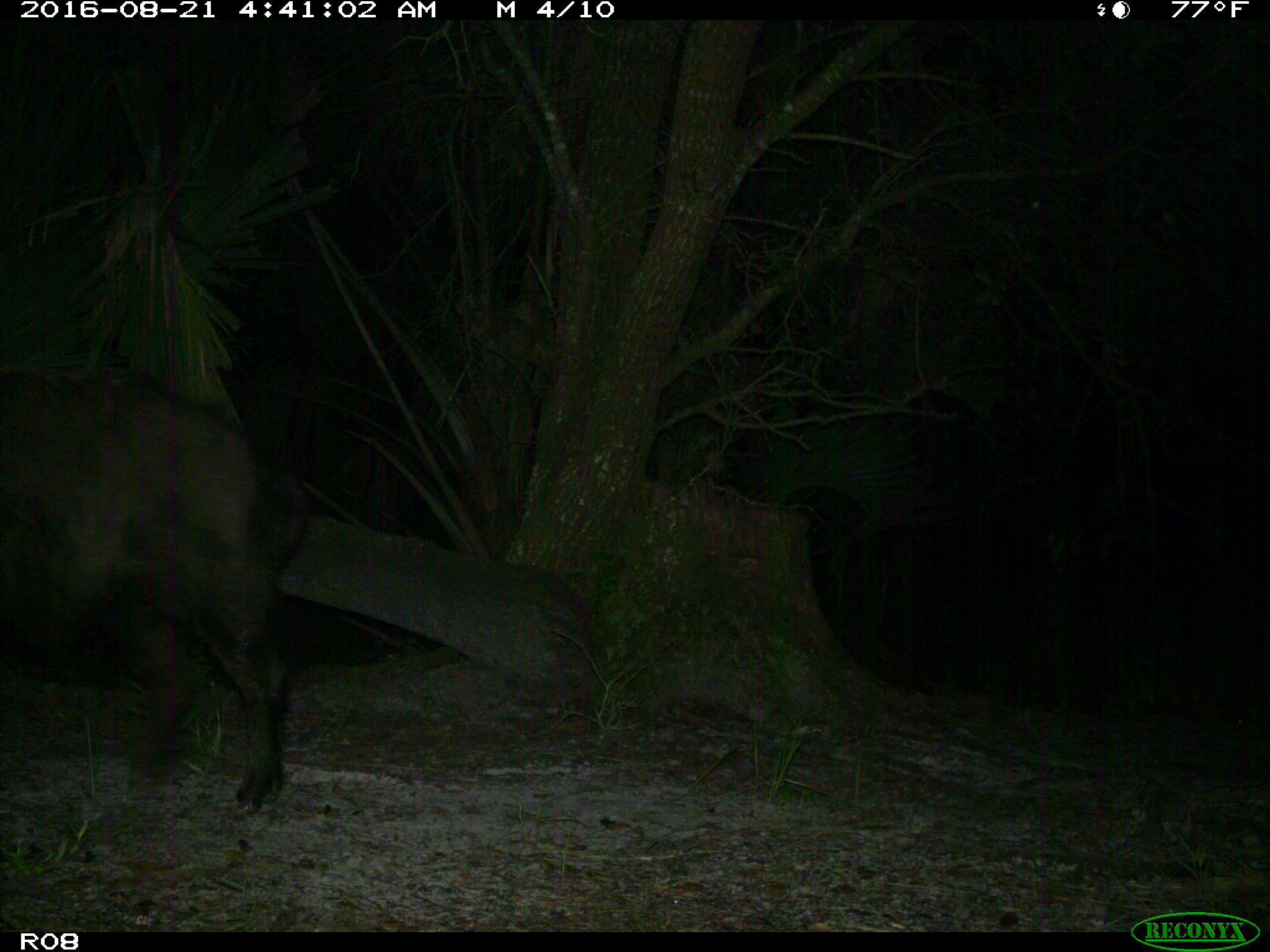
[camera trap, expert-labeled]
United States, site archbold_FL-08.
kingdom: Animalia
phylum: Chordata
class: Mammalia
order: Artiodactyla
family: Suidae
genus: Sus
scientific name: Sus scrofa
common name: wild boar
Sus scrofa (wild boar).